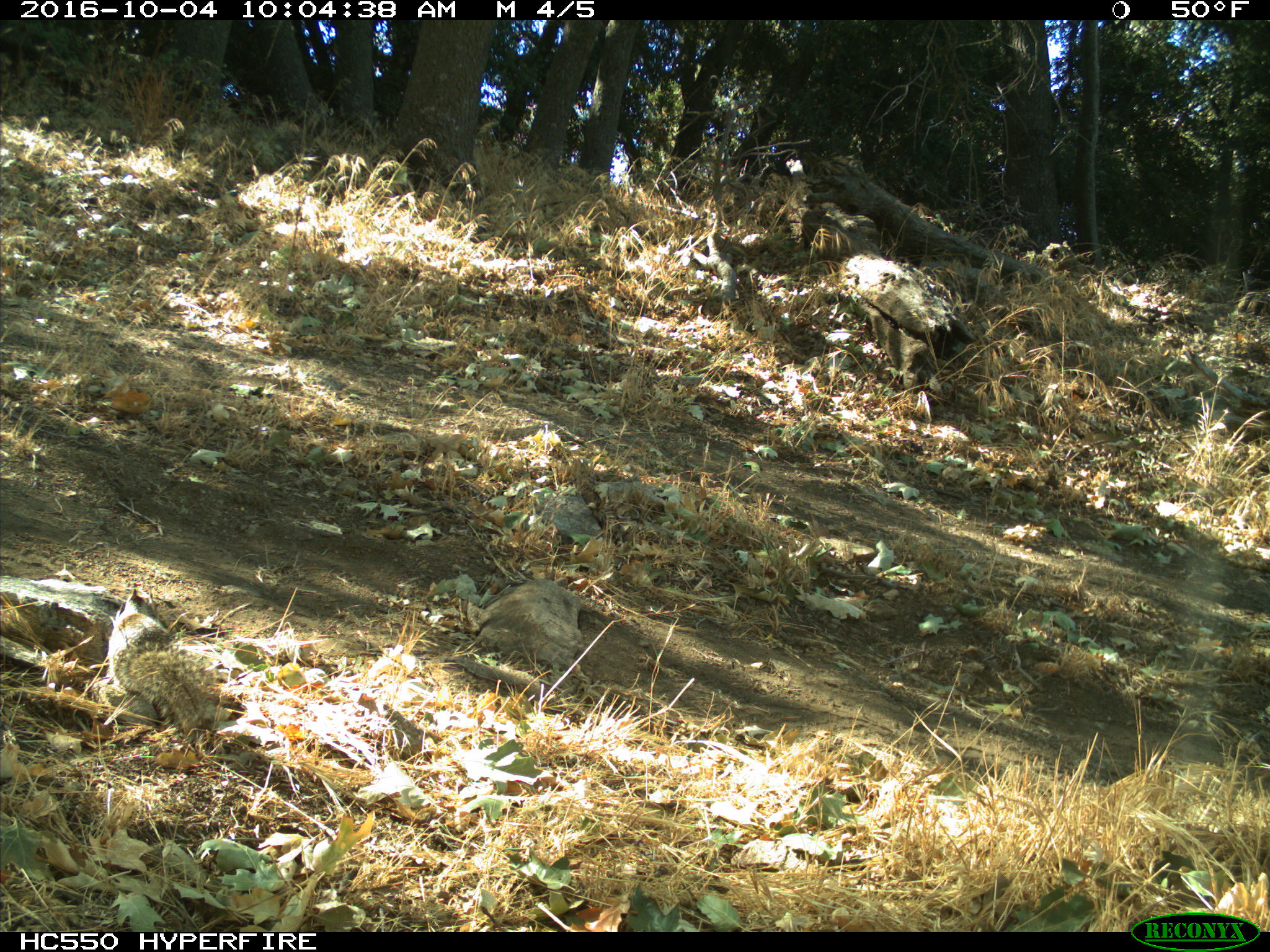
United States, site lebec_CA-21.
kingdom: Animalia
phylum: Chordata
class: Mammalia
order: Rodentia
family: Sciuridae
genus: Otospermophilus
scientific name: Otospermophilus beecheyi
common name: california ground squirrel